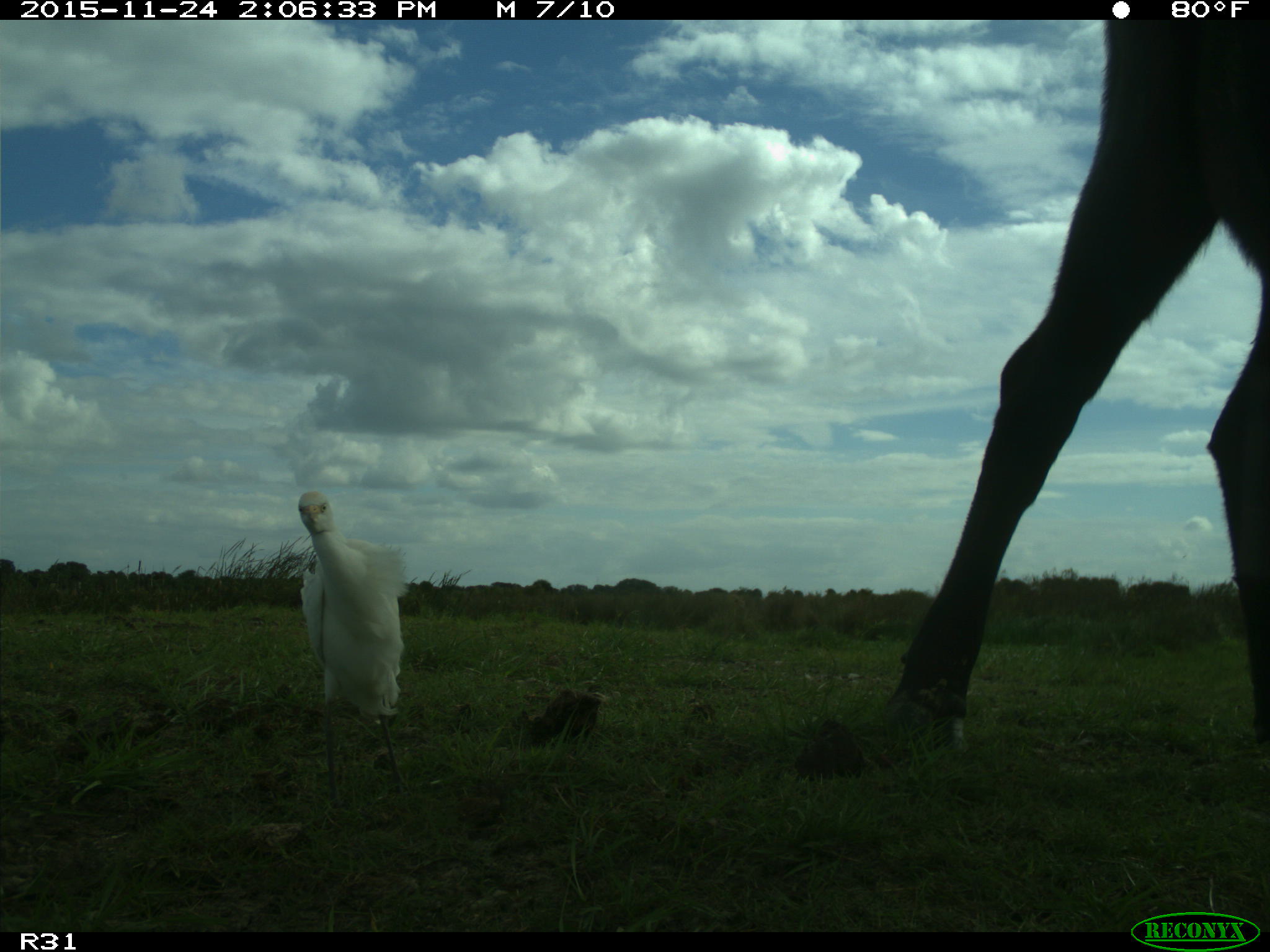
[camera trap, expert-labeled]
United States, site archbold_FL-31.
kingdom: Animalia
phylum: Chordata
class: Mammalia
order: Artiodactyla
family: Bovidae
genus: Bos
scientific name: Bos taurus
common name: domestic cow